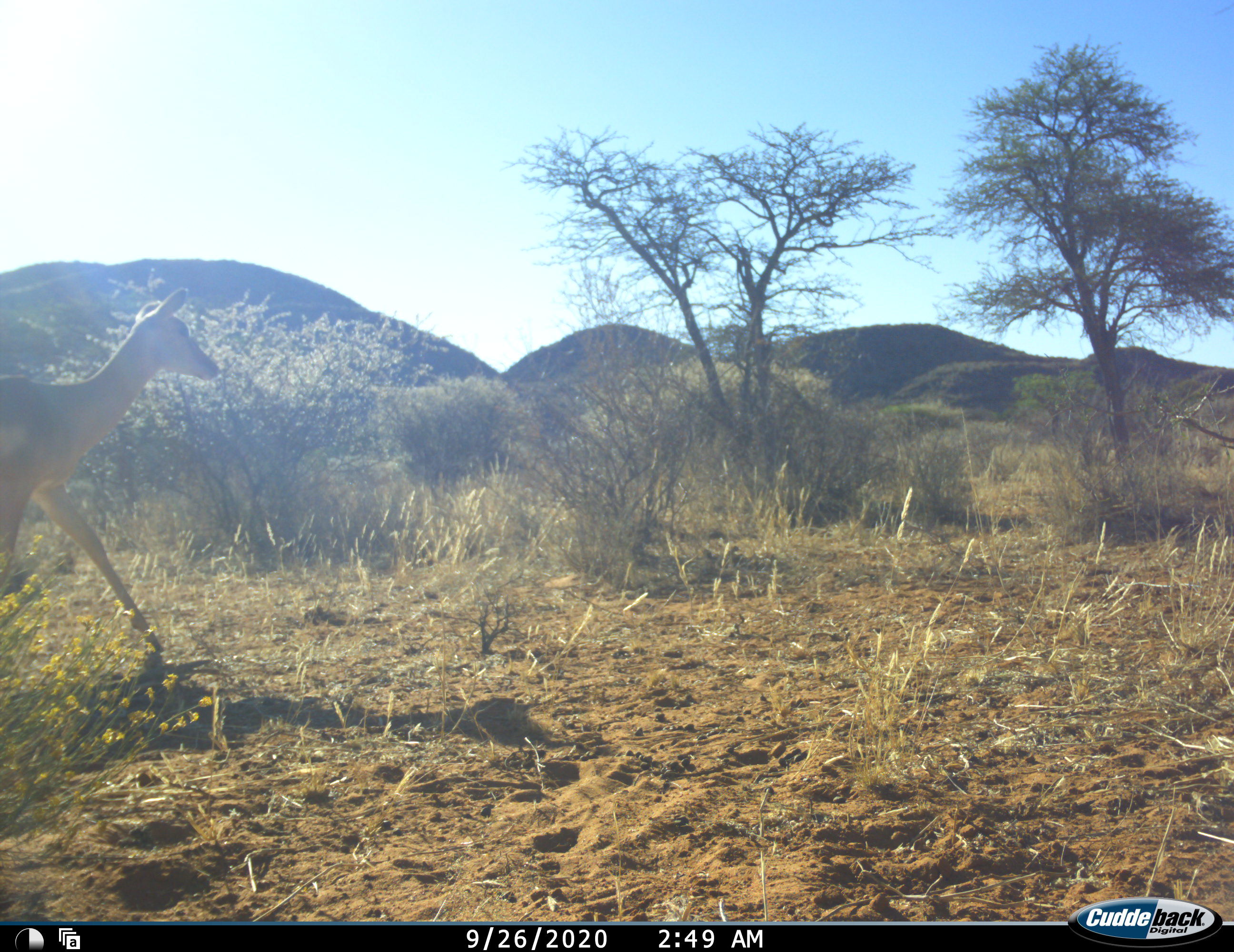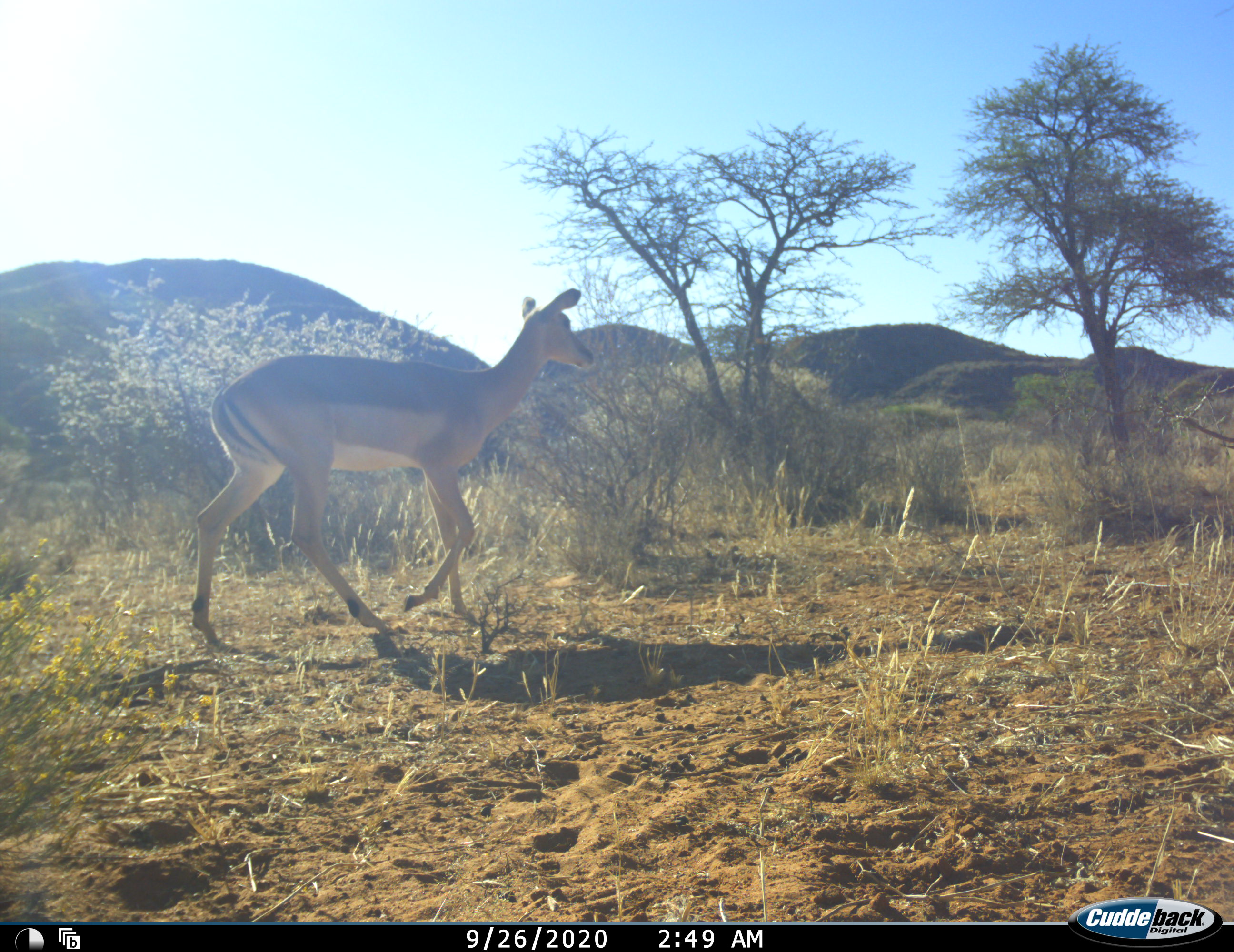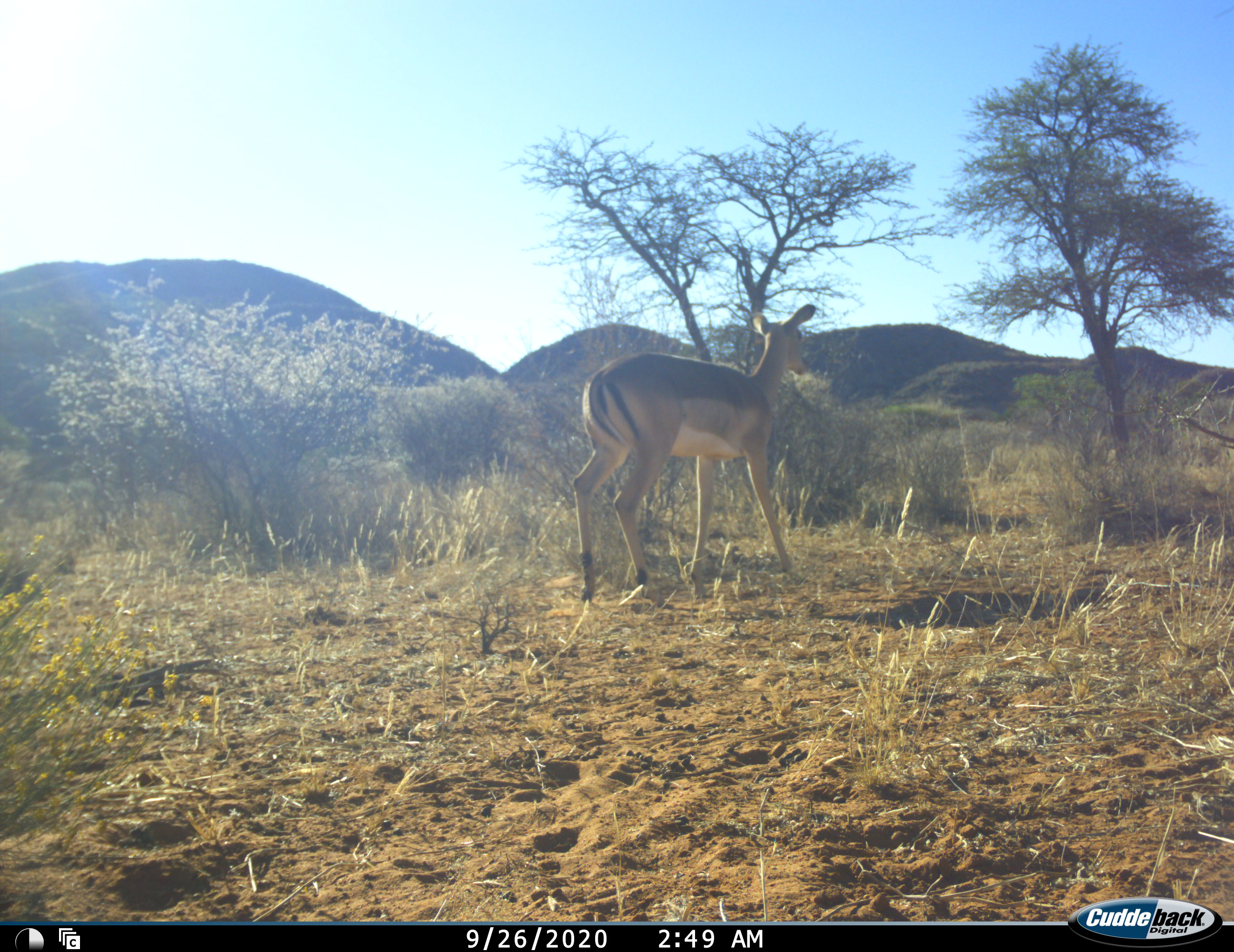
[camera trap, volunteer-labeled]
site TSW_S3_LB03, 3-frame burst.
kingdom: Animalia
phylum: Chordata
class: Mammalia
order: Artiodactyla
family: Bovidae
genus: Aepyceros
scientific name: Aepyceros melampus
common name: impala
Impala (Aepyceros melampus), count 1. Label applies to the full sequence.